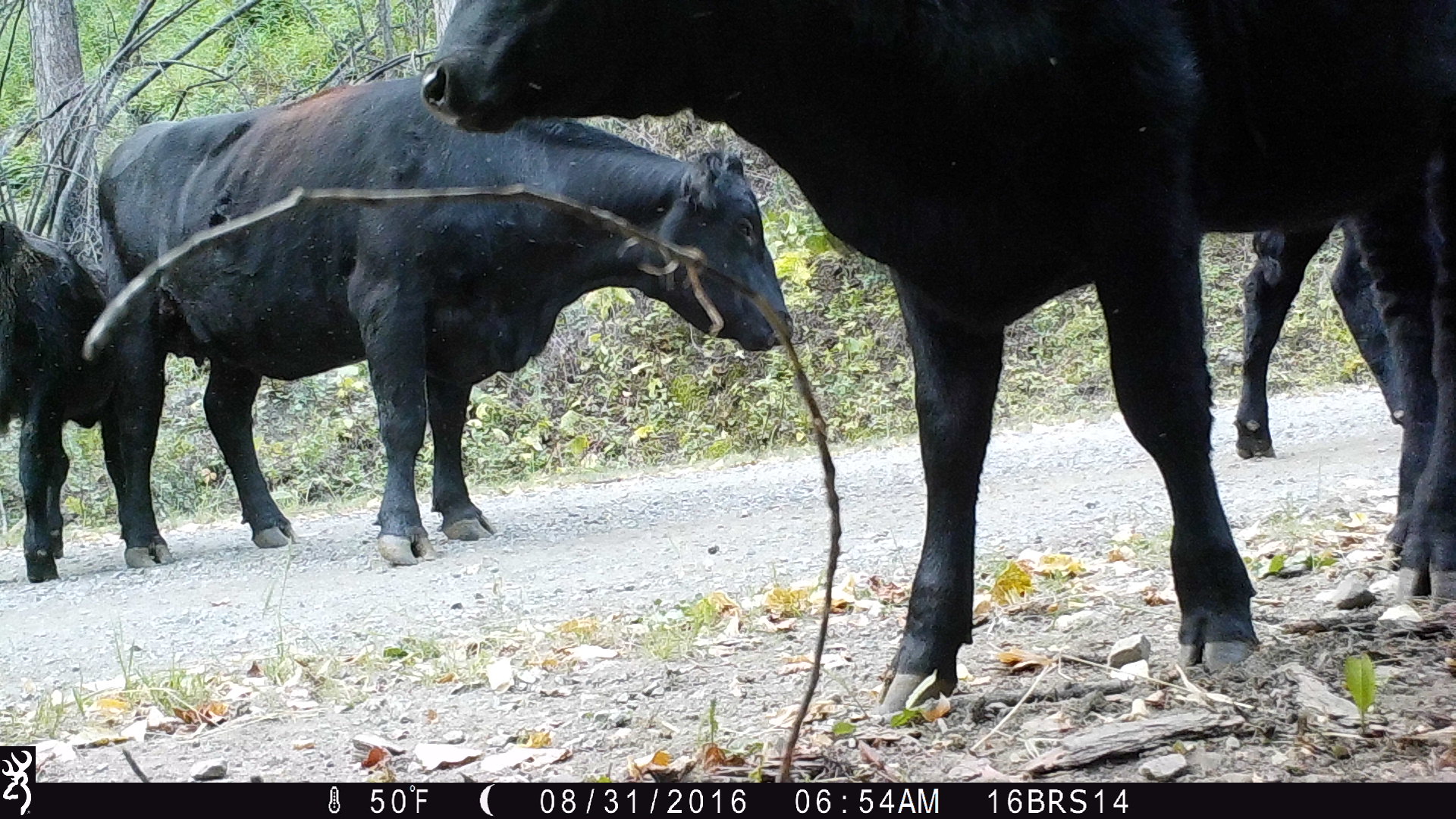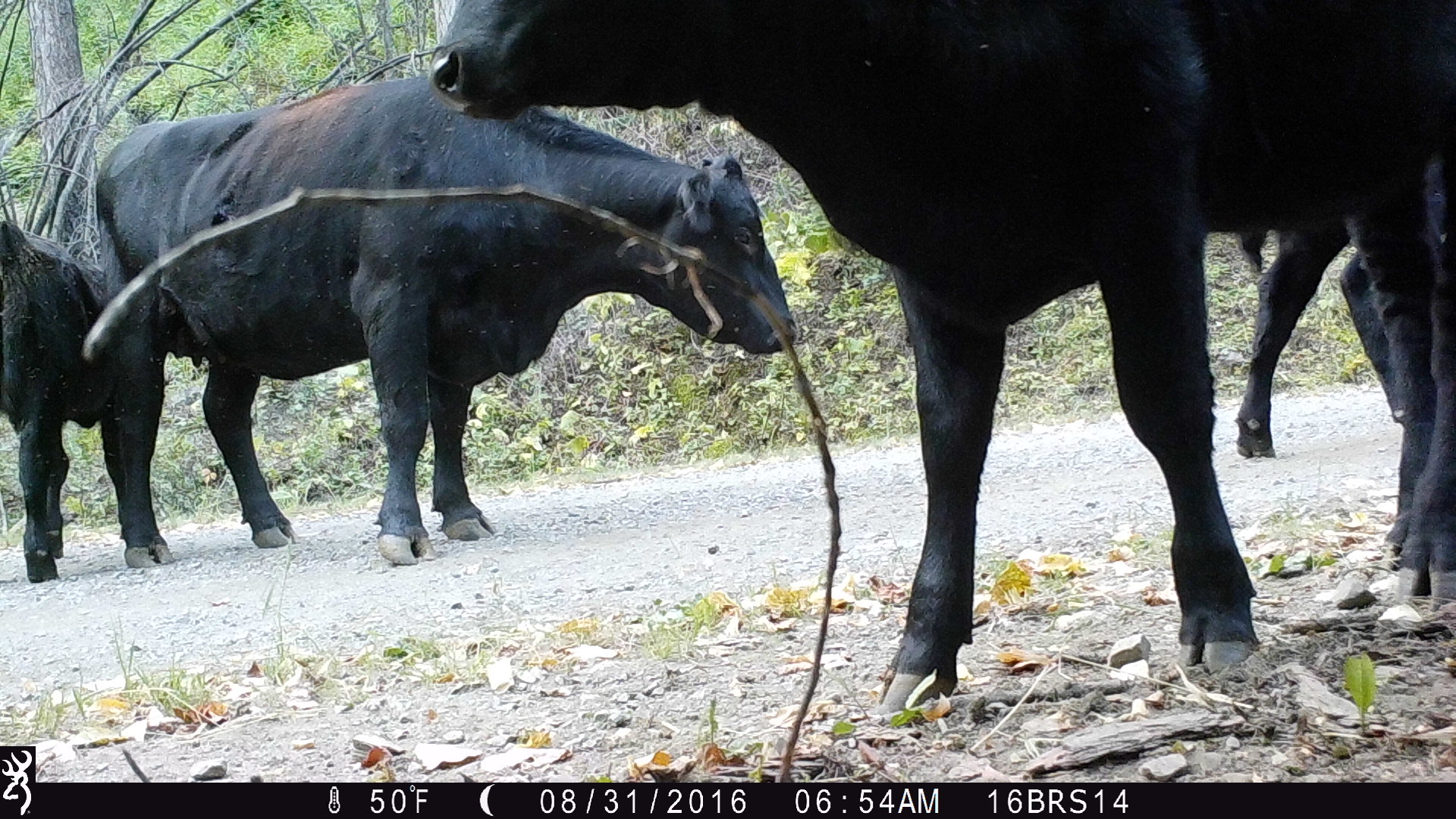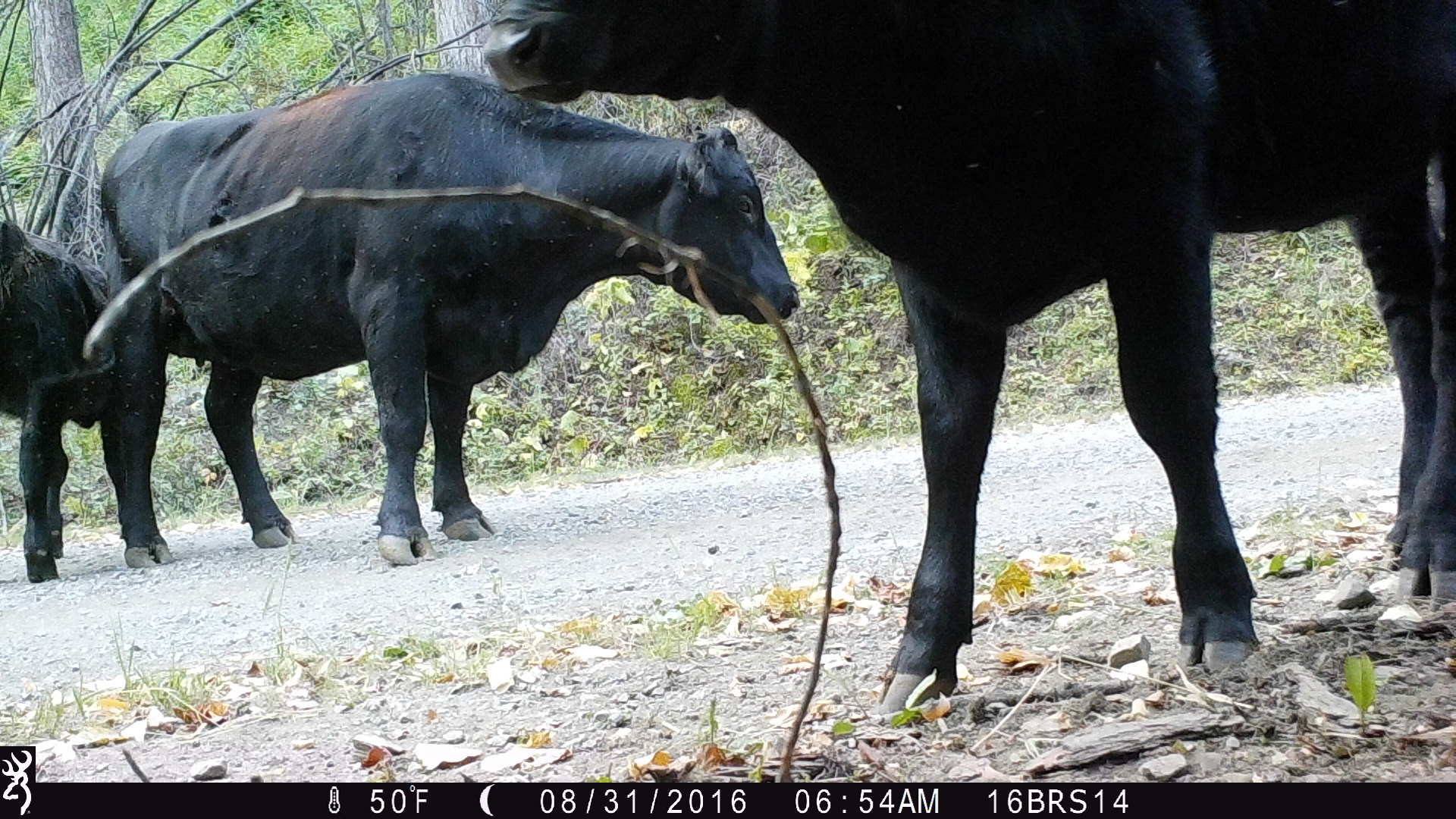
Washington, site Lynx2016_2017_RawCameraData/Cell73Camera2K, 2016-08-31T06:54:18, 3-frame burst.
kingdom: Animalia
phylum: Chordata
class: Mammalia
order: Artiodactyla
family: Bovidae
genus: Bos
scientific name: Bos taurus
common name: domestic cattle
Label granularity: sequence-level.